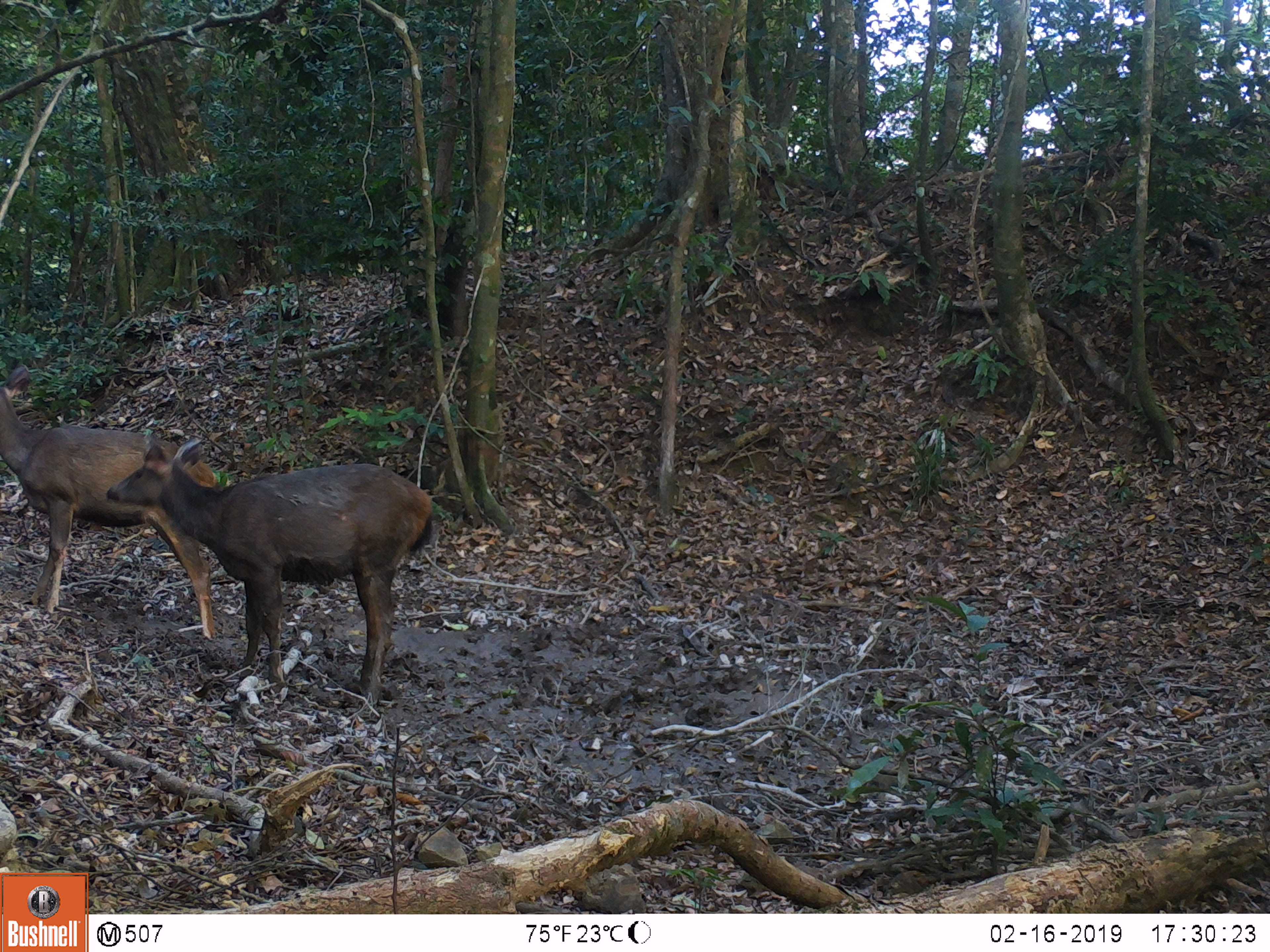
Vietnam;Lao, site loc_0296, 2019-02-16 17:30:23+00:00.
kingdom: Animalia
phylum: Chordata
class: Mammalia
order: Artiodactyla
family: Cervidae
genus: Rusa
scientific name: Rusa unicolor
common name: sambar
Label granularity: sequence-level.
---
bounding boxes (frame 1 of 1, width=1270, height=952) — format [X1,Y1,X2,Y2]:
sambar: [106,428,435,708]; [0,363,220,641]